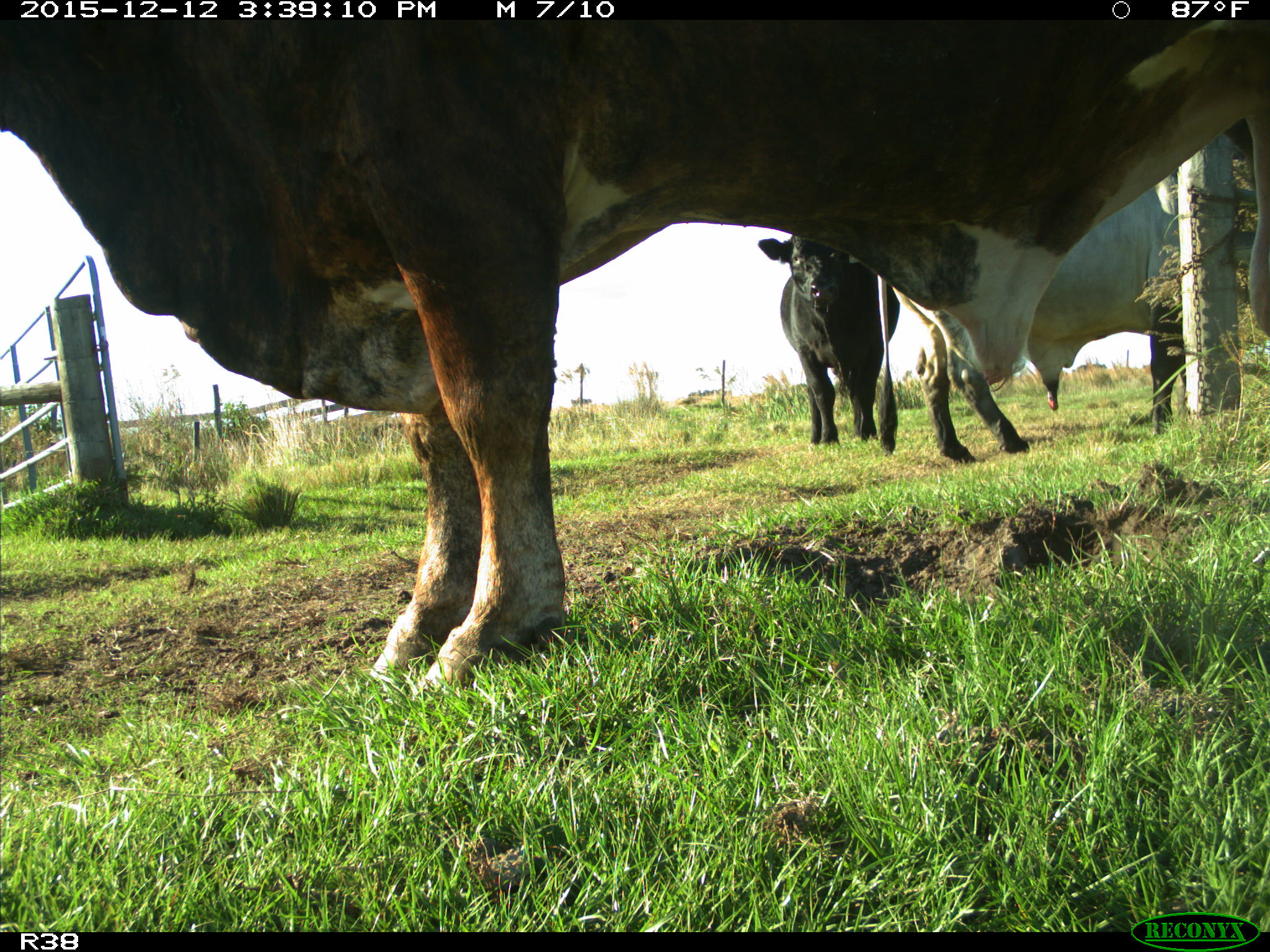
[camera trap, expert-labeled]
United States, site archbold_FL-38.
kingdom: Animalia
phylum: Chordata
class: Mammalia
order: Artiodactyla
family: Bovidae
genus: Bos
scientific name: Bos taurus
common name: domestic cow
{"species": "Bos taurus (domestic cow)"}